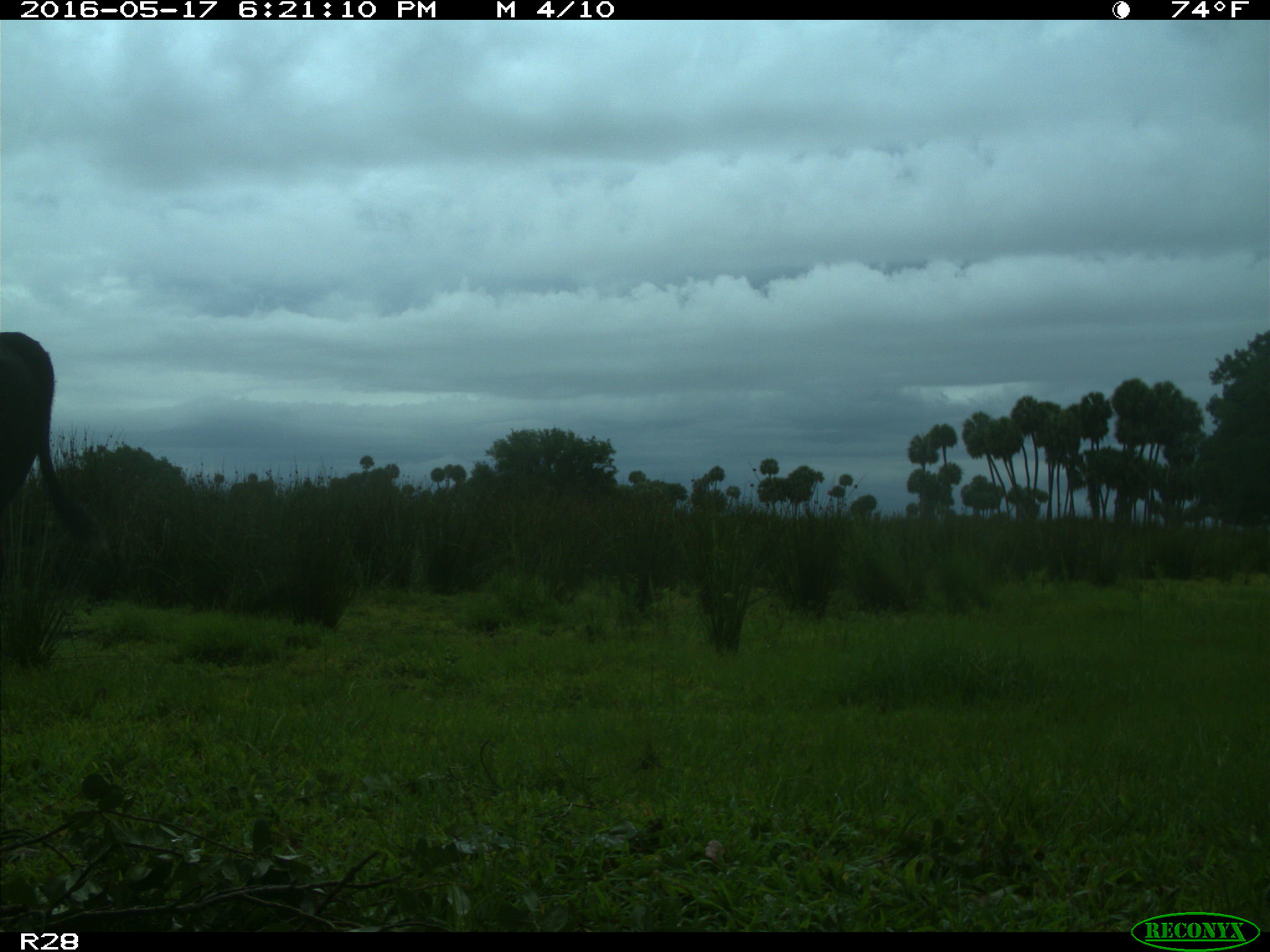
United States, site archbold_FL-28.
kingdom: Animalia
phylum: Chordata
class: Mammalia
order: Artiodactyla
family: Bovidae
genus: Bos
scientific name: Bos taurus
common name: domestic cow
Bos taurus (domestic cow).